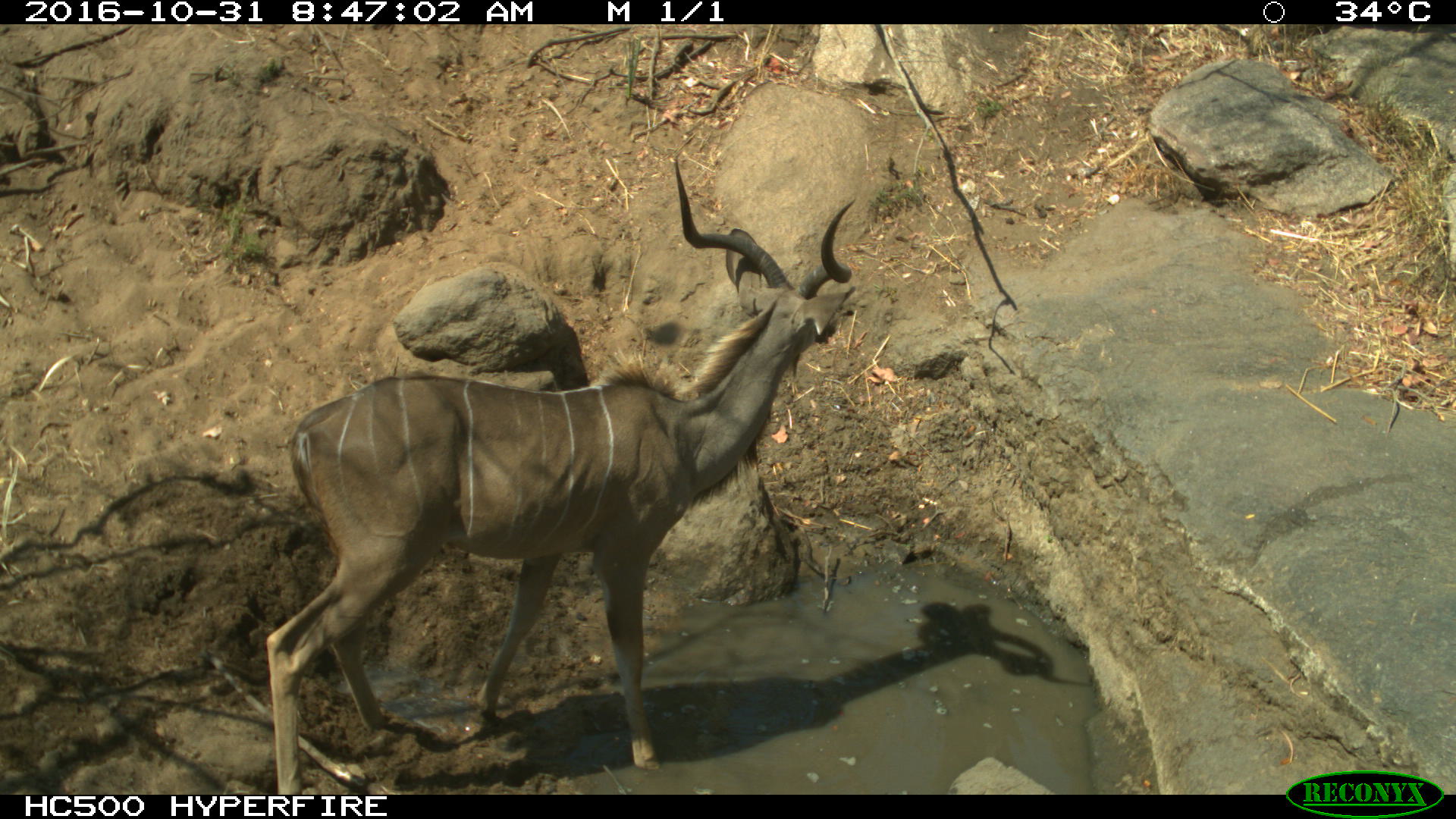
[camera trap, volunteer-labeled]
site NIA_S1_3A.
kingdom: Animalia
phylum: Chordata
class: Mammalia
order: Artiodactyla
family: Bovidae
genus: Tragelaphus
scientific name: Tragelaphus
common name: kudu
Kudu (Tragelaphus), count 1. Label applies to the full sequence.